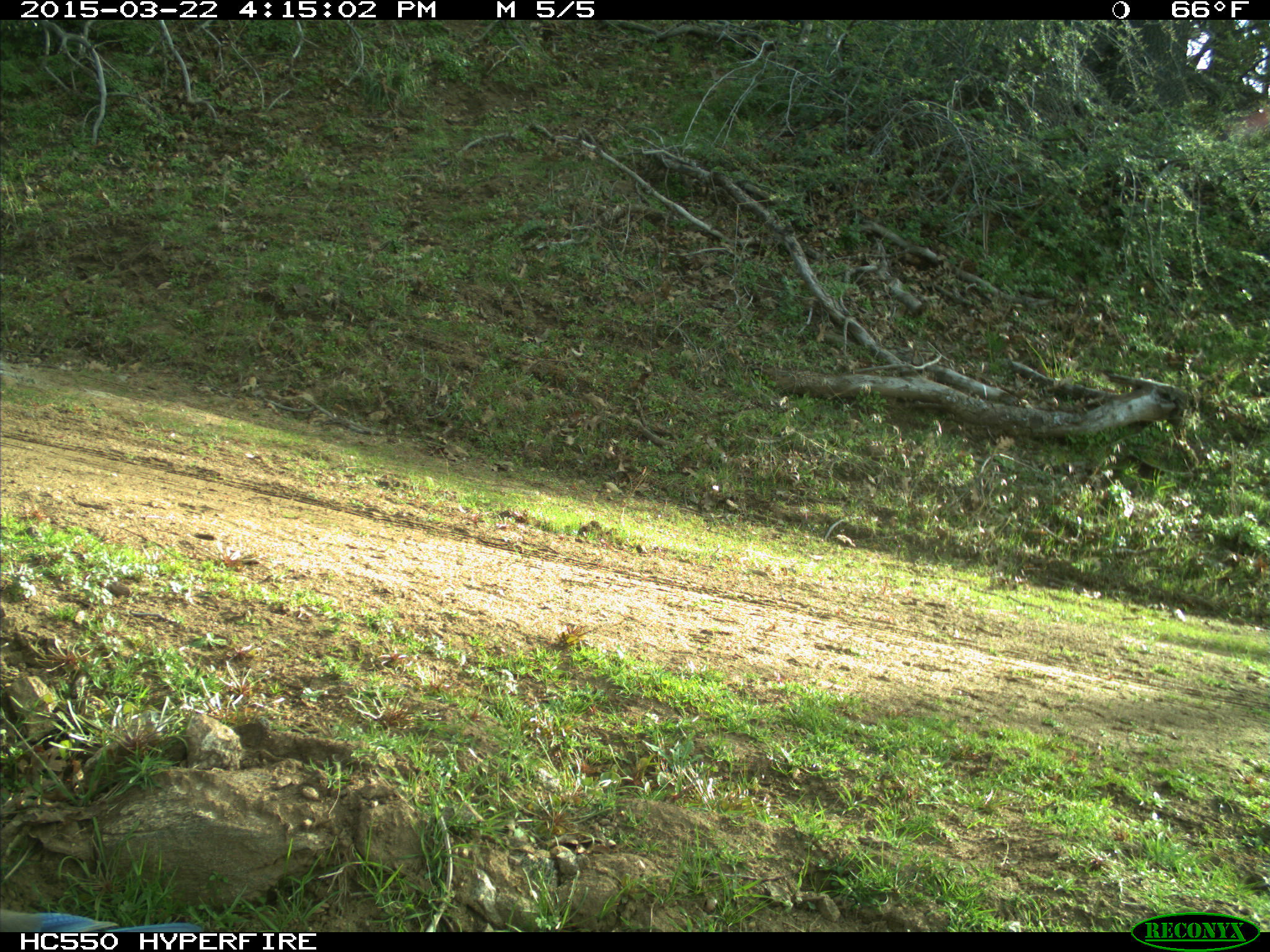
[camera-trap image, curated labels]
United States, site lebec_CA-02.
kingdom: Animalia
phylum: Chordata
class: Aves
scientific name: Aves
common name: birds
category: unidentified bird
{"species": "unidentified bird (birds) (Aves)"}